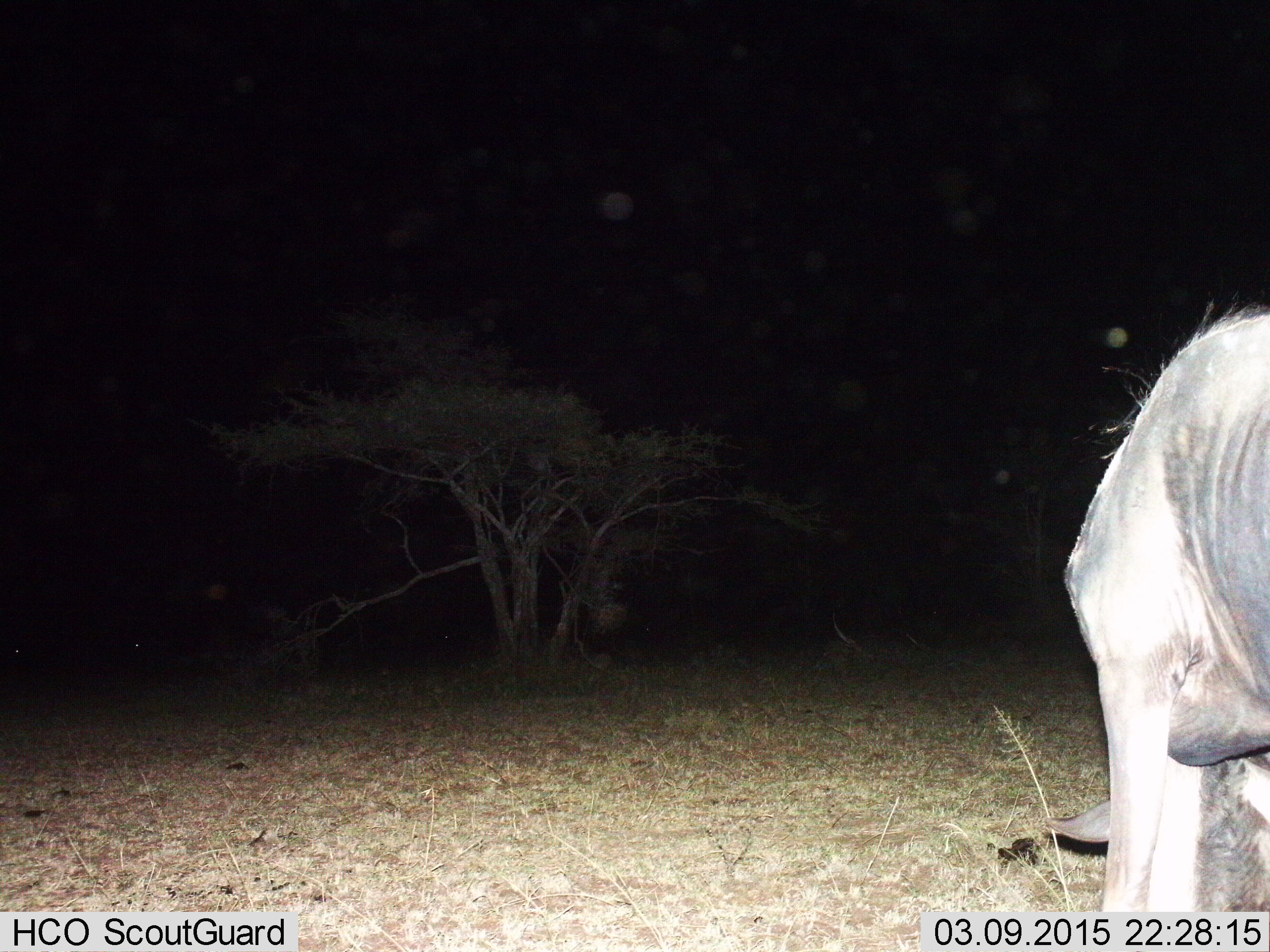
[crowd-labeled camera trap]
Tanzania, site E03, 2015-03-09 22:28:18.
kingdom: Animalia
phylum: Chordata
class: Mammalia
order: Artiodactyla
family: Bovidae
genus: Connochaetes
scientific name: Connochaetes taurinus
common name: blue wildebeest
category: wildebeest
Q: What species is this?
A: Wildebeest (blue wildebeest) (Connochaetes taurinus).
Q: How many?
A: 1.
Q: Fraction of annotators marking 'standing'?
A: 80%.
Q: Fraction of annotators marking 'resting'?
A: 0%.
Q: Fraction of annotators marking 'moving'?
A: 0%.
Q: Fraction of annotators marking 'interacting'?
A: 0%.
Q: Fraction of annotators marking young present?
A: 0%.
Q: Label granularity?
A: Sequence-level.